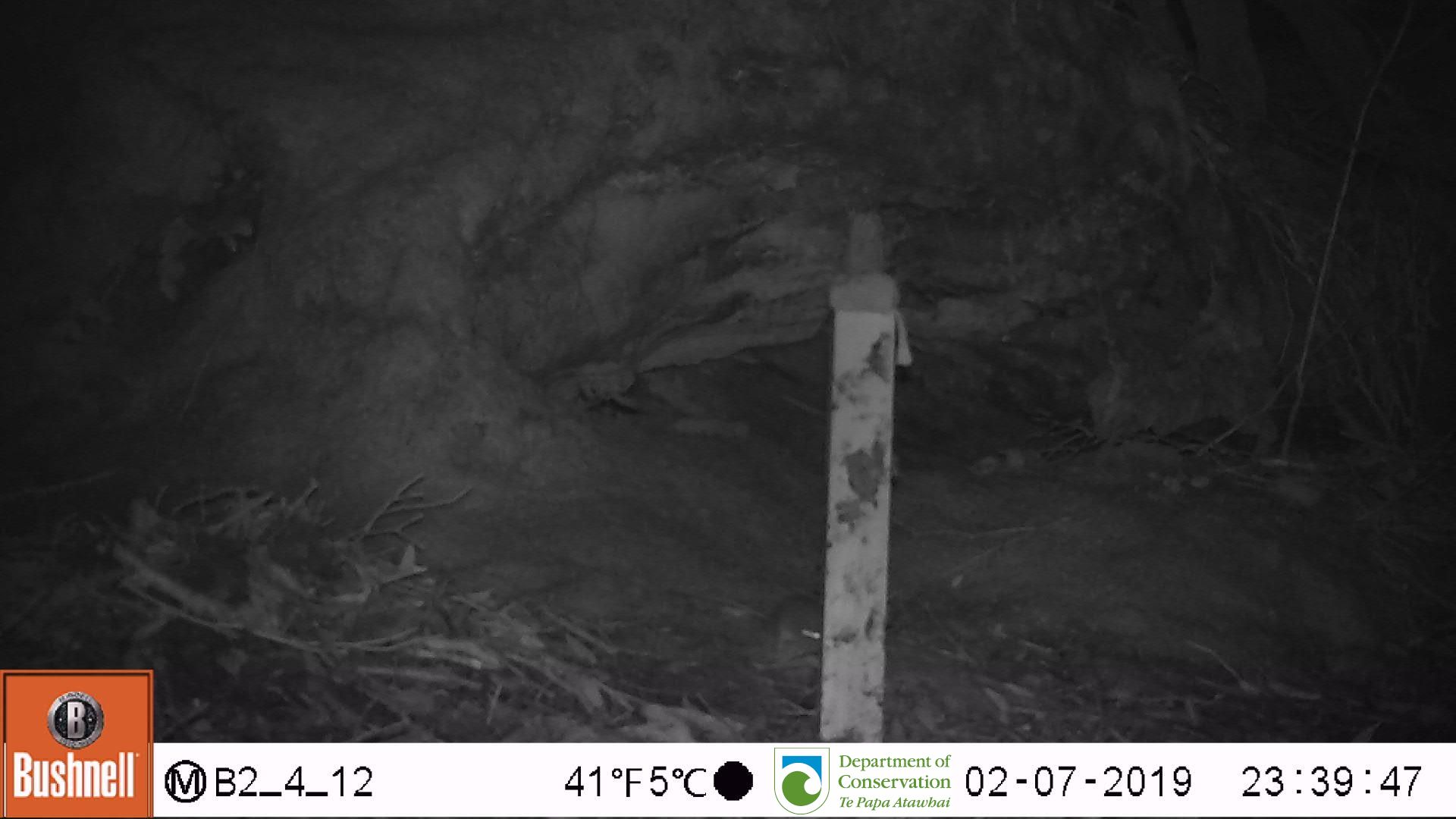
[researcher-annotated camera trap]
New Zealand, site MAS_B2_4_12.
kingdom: Animalia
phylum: Chordata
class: Mammalia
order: Rodentia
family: Muridae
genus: Mus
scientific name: Mus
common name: mouse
Mouse (Mus).